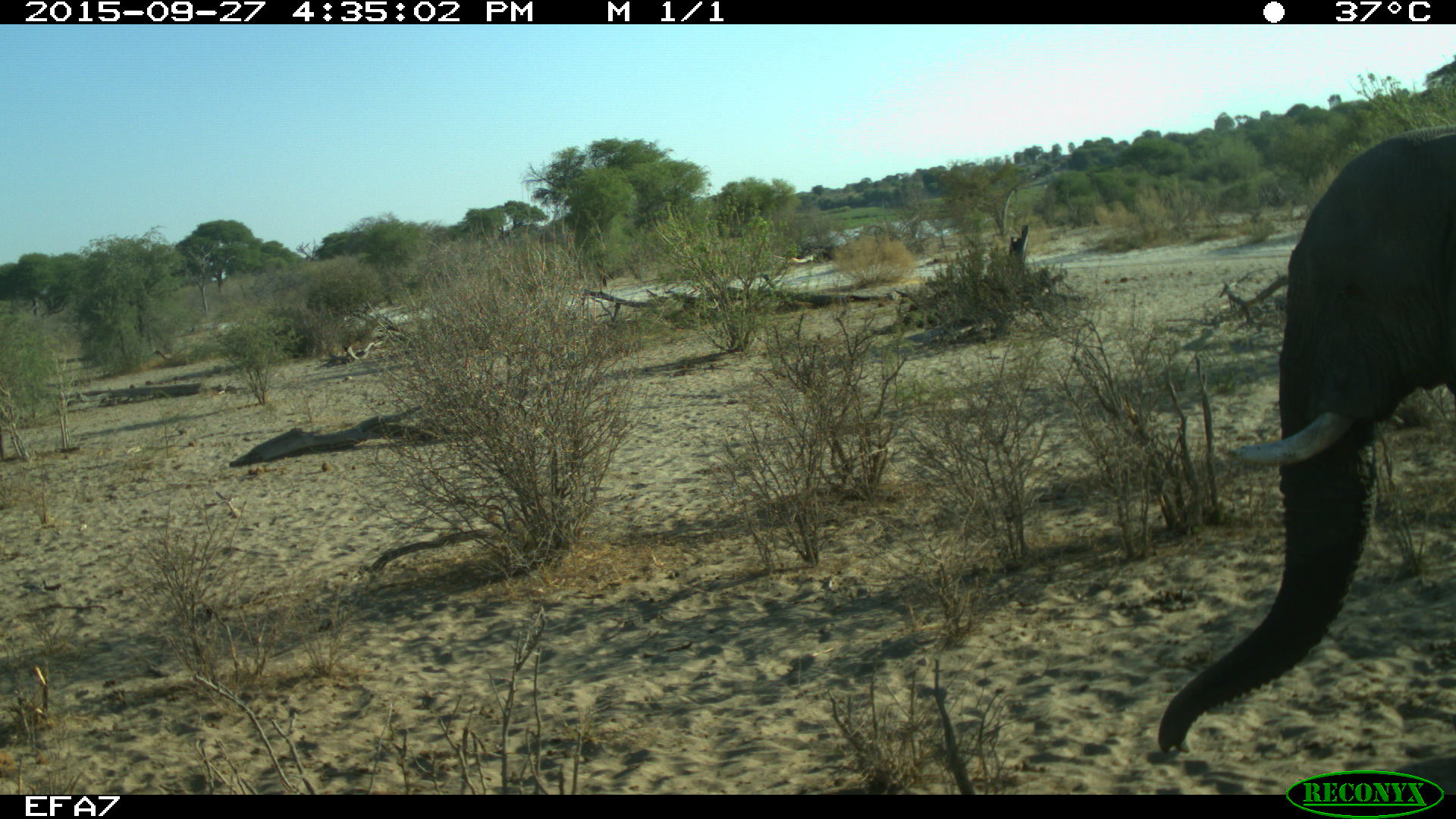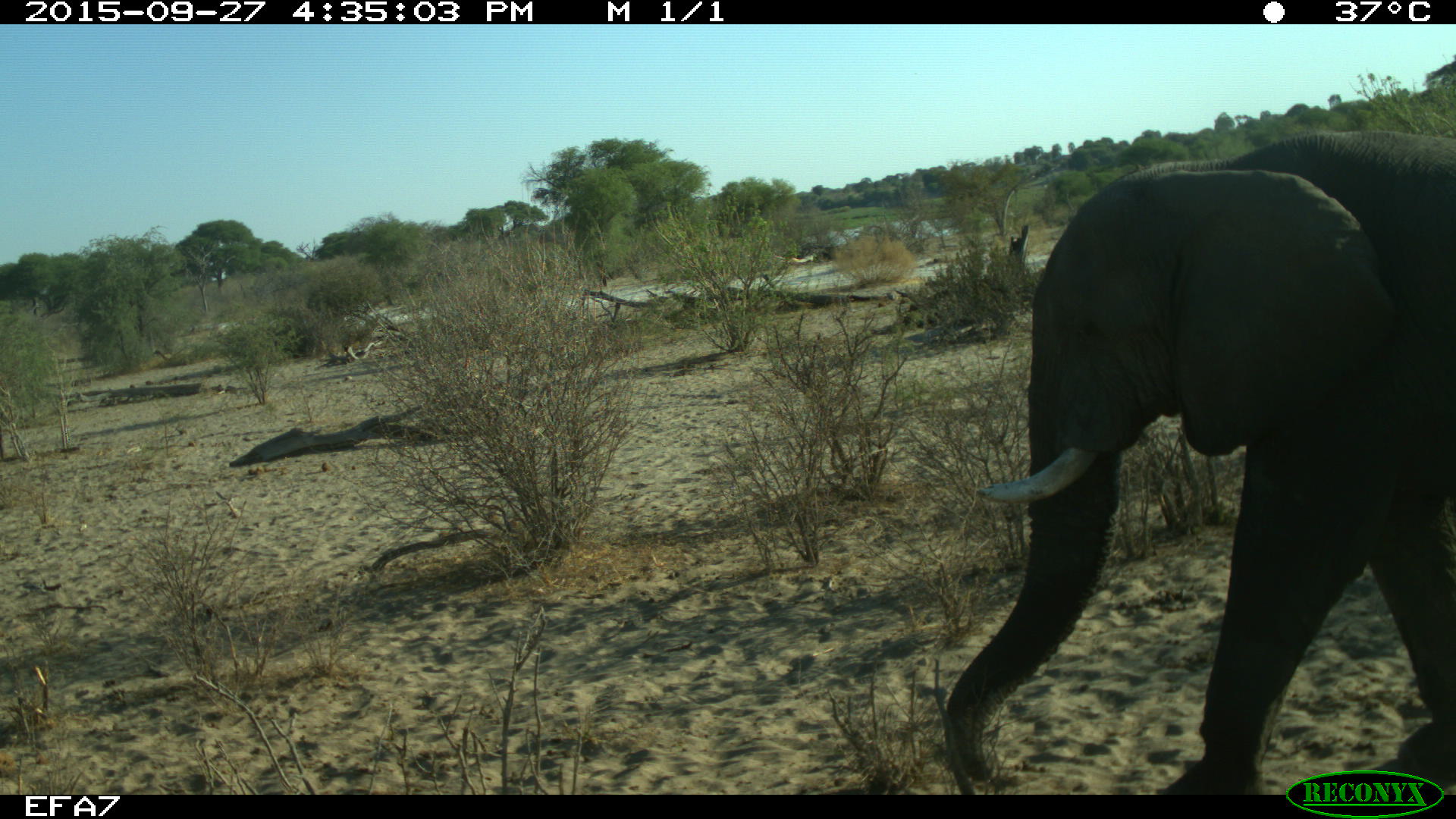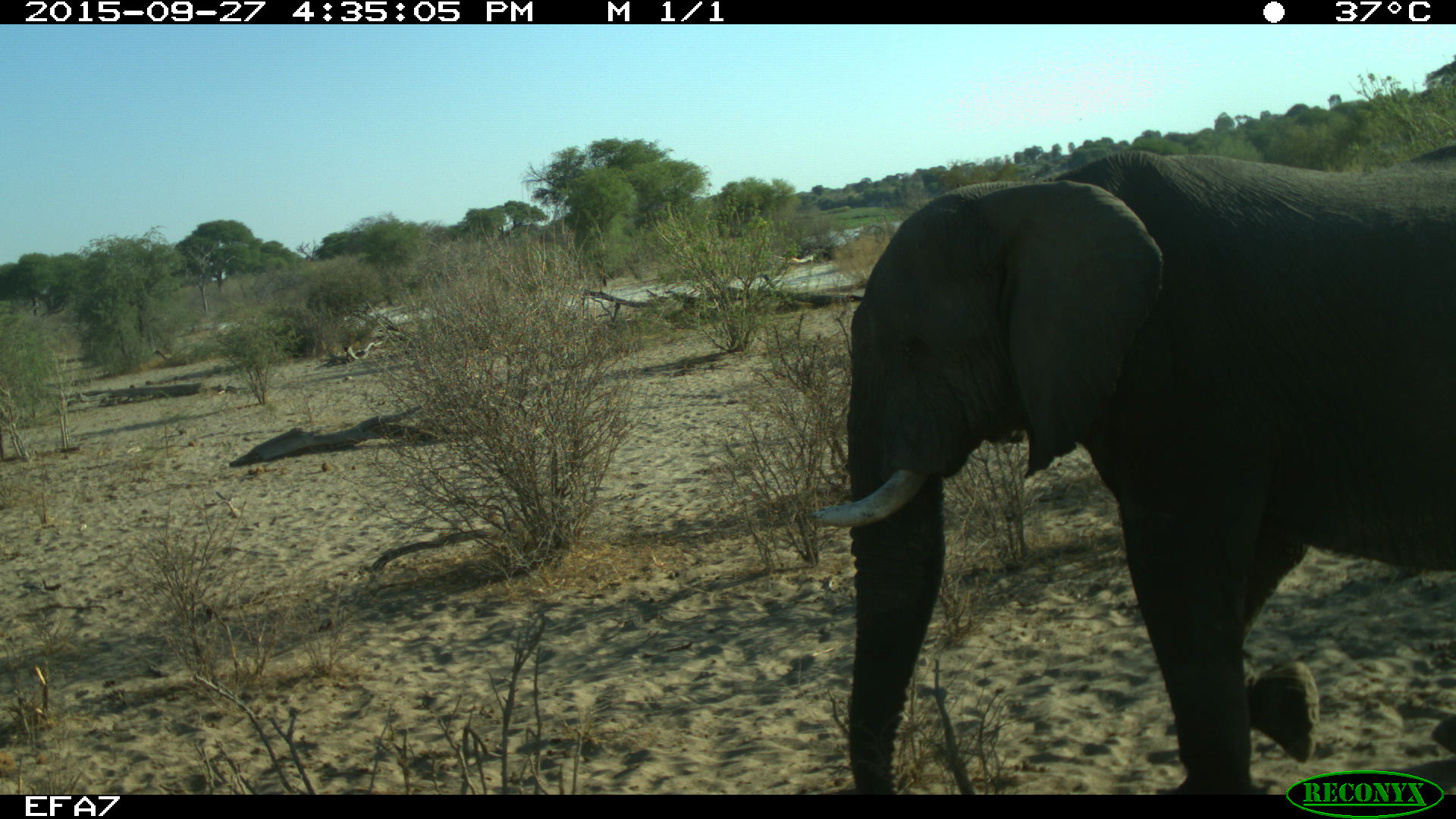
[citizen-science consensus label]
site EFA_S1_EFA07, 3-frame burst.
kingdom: Animalia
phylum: Chordata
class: Mammalia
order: Proboscidea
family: Elephantidae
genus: Loxodonta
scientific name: Loxodonta africana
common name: african bush elephant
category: elephant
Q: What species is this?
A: Elephant (african bush elephant) (Loxodonta africana).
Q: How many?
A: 1.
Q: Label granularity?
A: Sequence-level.